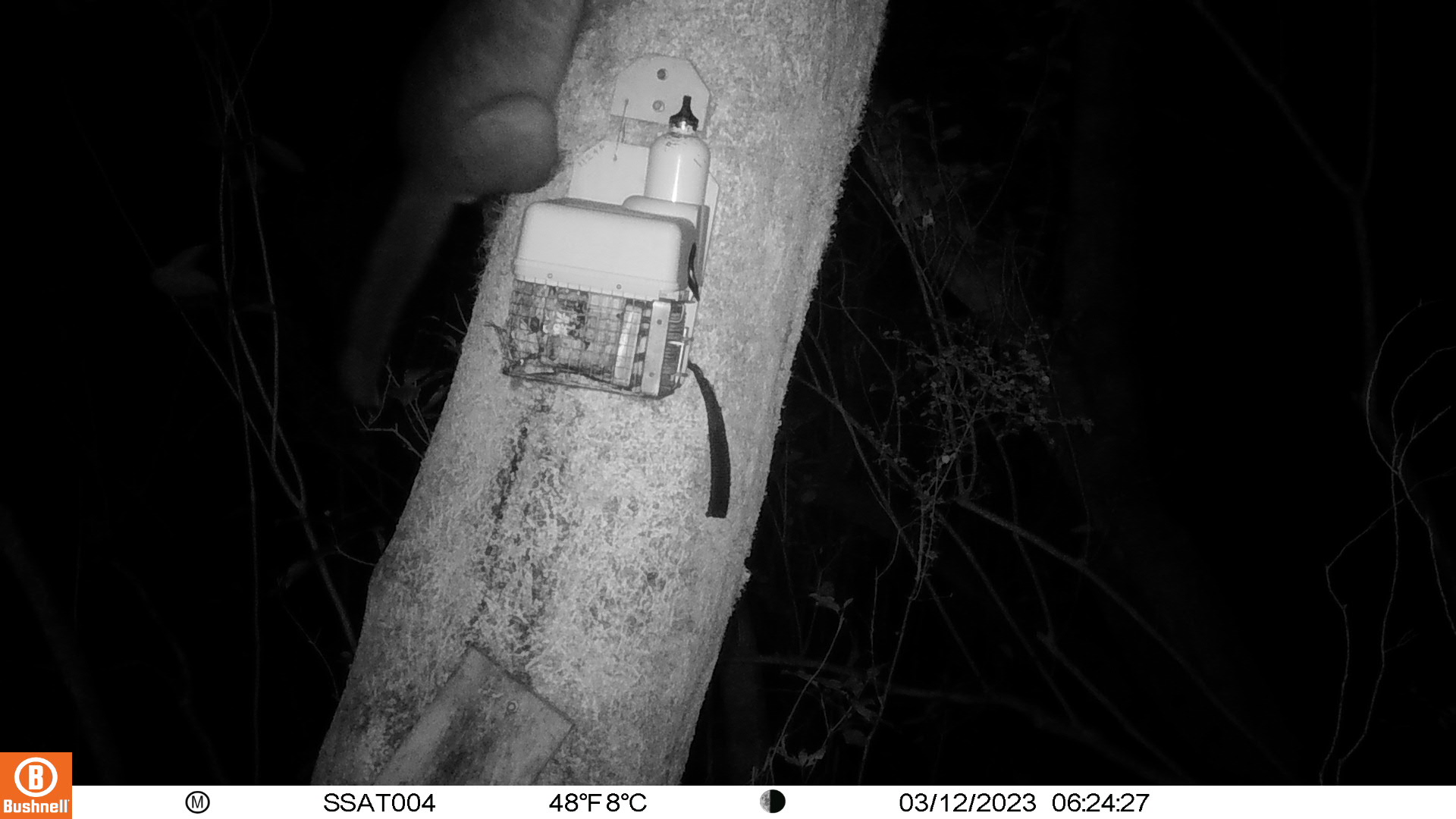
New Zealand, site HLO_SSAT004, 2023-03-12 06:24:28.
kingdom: Animalia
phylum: Chordata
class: Mammalia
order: Diprotodontia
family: Phalangeridae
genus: Trichosurus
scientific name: Trichosurus vulpecula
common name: common brushtail possum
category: possum